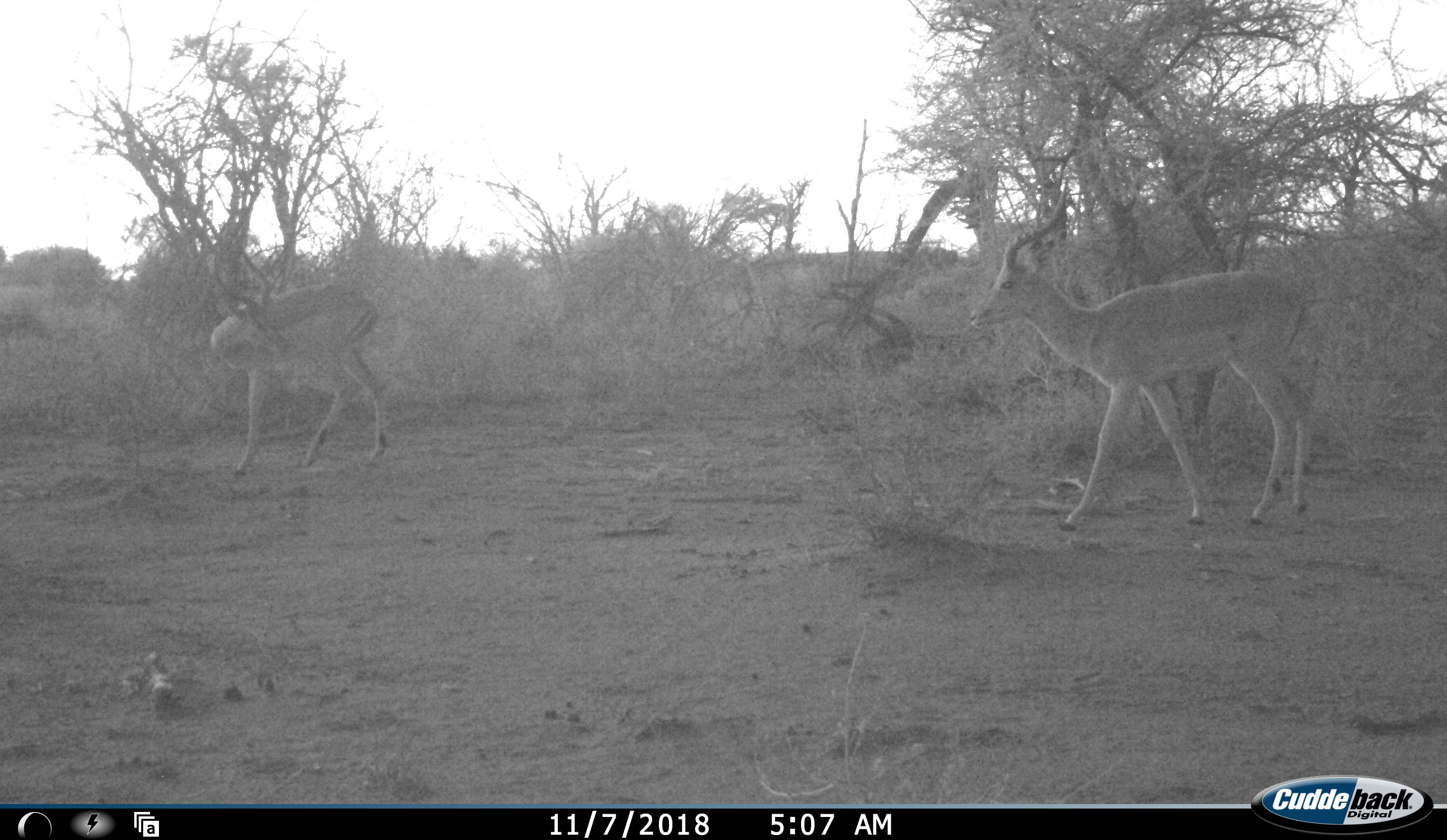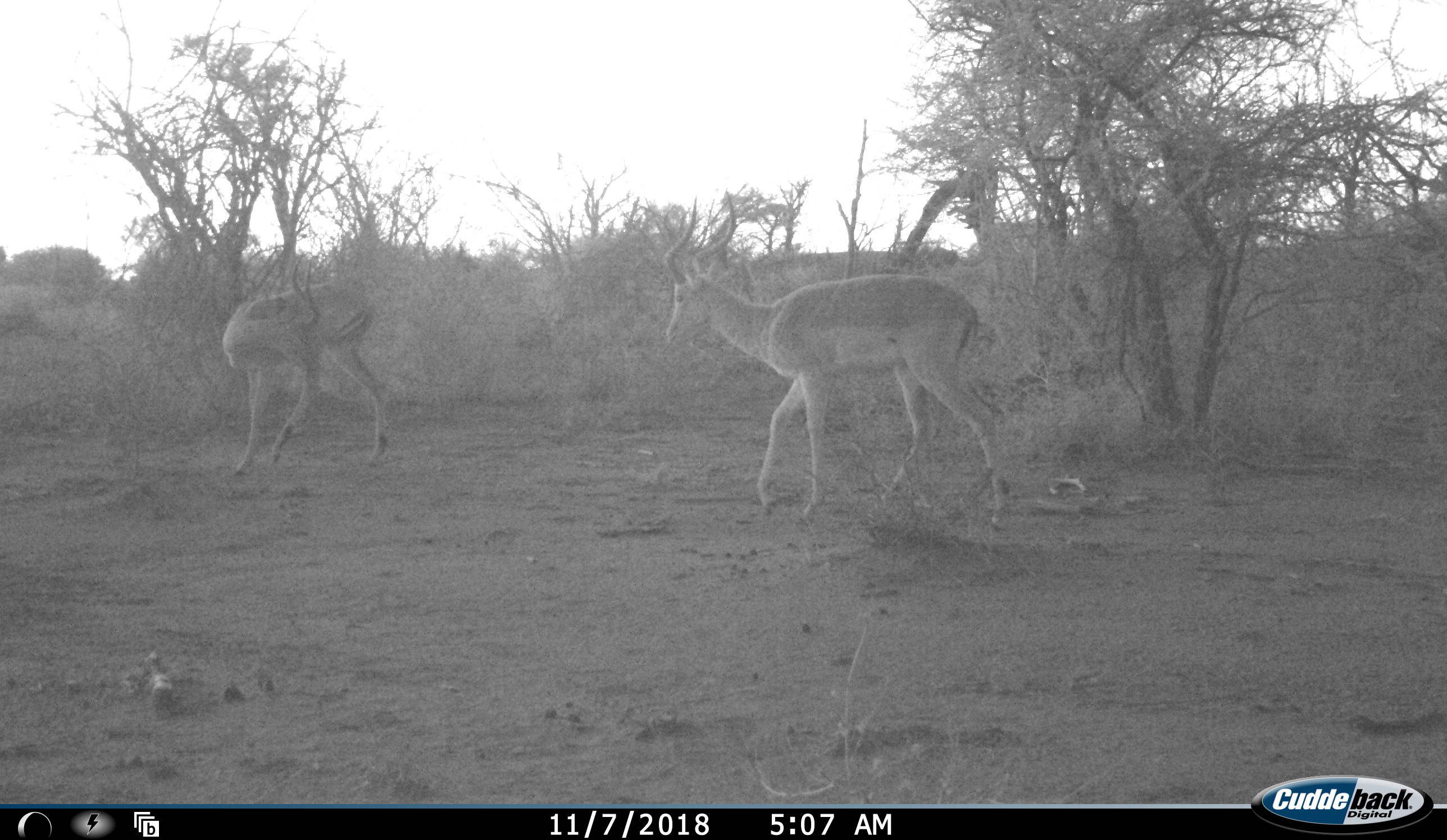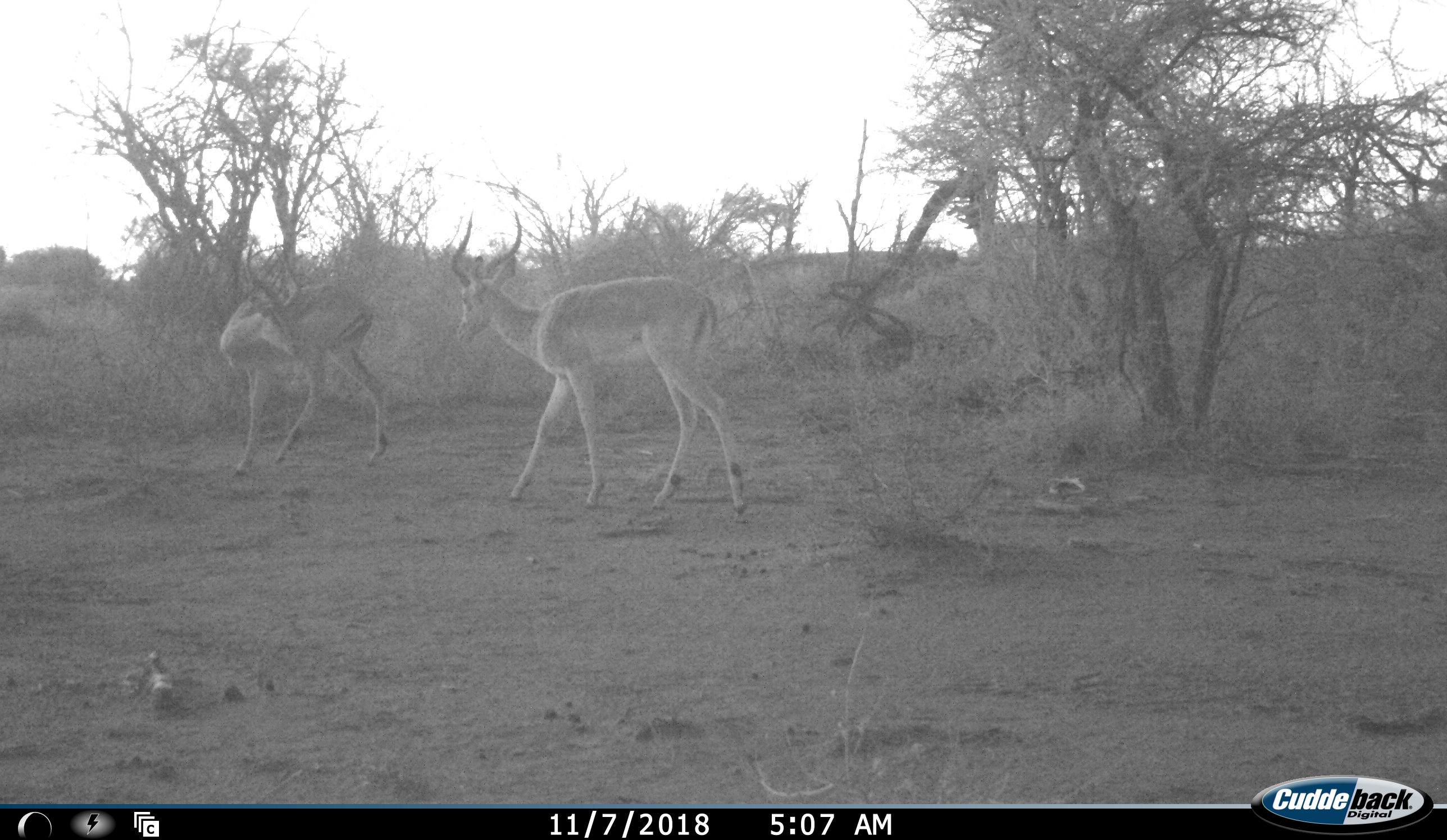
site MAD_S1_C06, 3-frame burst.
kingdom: Animalia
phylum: Chordata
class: Mammalia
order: Artiodactyla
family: Bovidae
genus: Aepyceros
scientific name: Aepyceros melampus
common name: impala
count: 2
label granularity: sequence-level